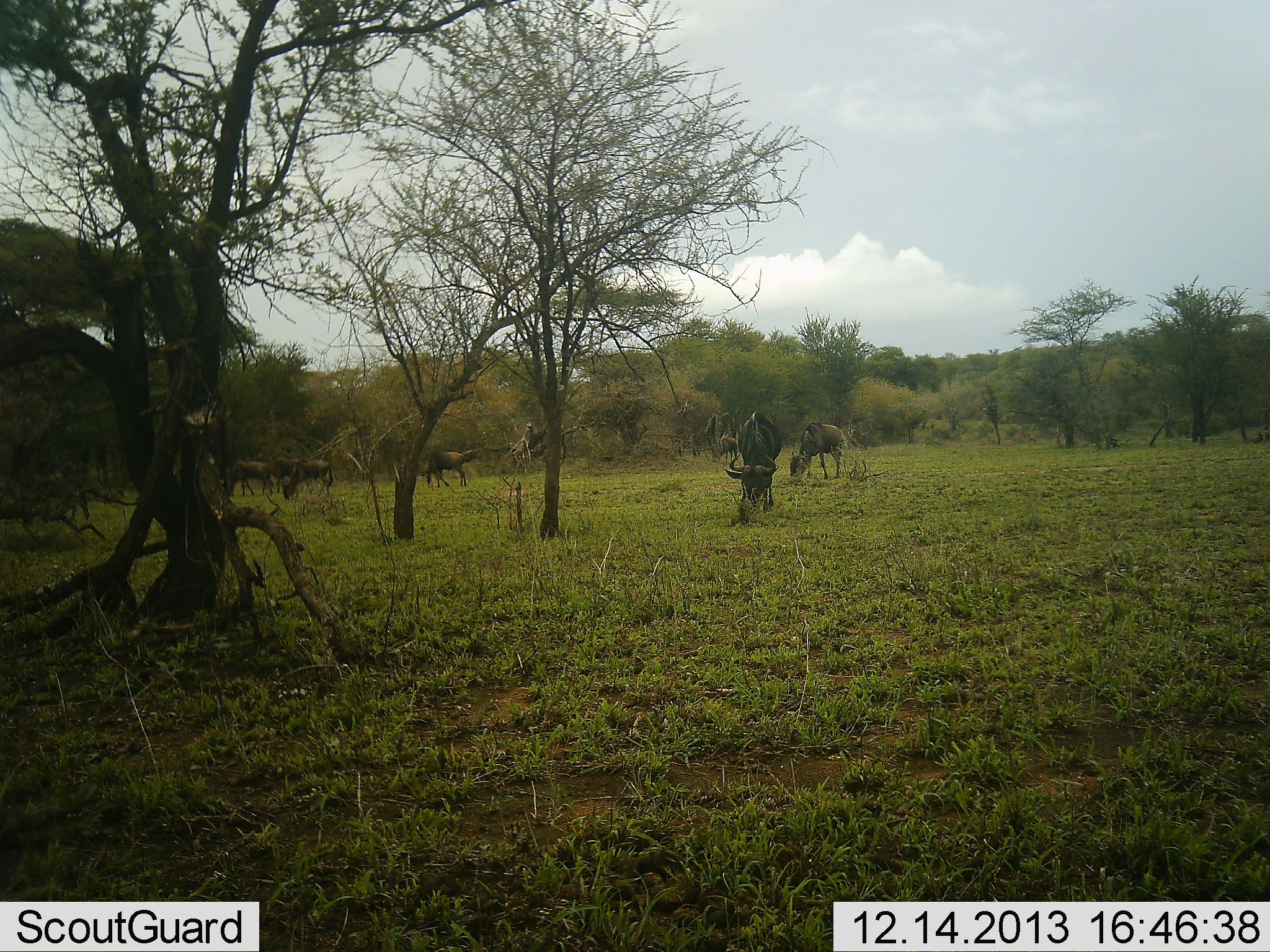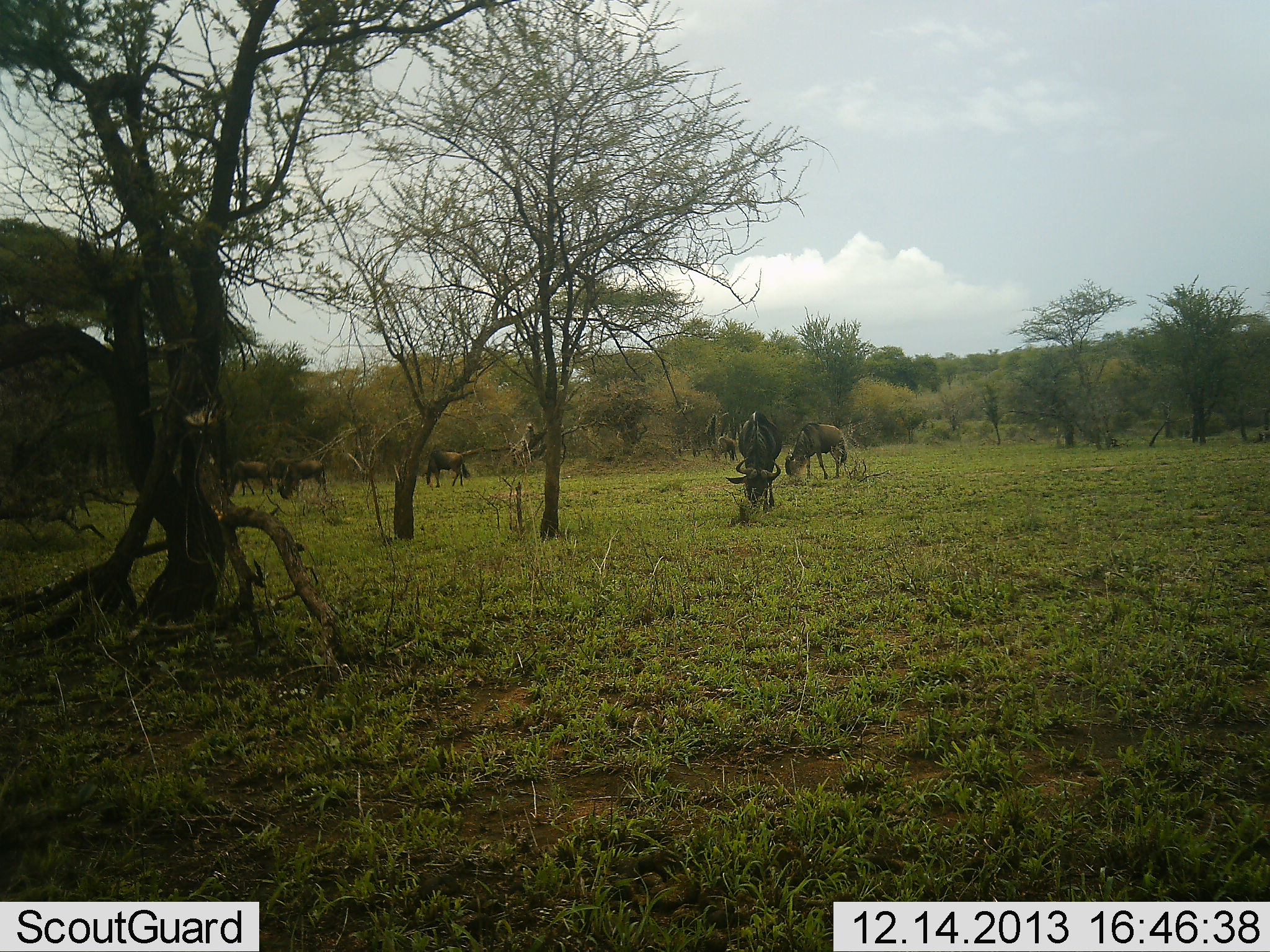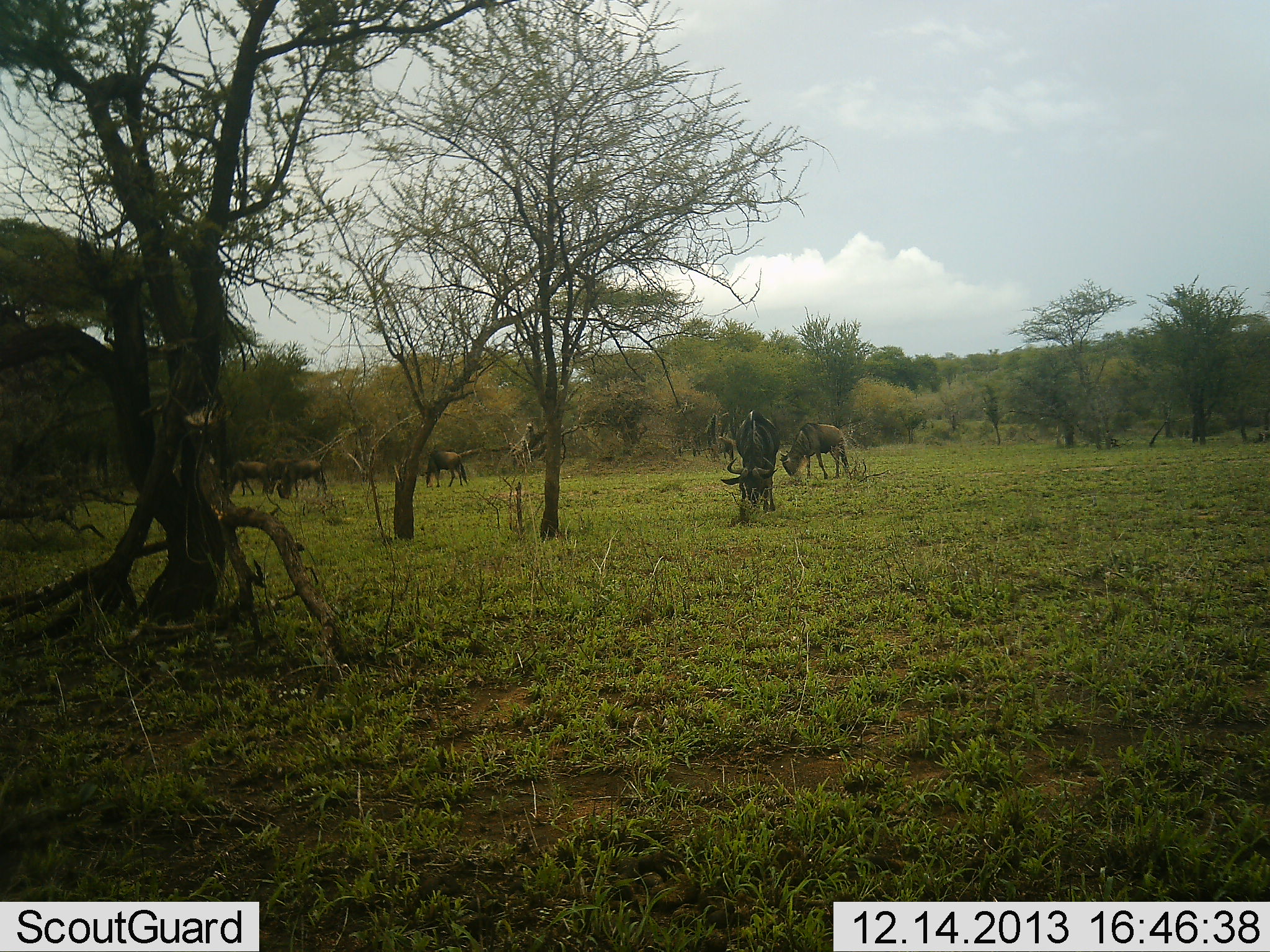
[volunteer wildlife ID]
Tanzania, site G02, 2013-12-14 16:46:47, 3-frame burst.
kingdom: Animalia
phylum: Chordata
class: Mammalia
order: Artiodactyla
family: Bovidae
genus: Connochaetes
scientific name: Connochaetes taurinus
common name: blue wildebeest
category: wildebeest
Wildebeest (blue wildebeest) (Connochaetes taurinus), count 6. Behavior (volunteer vote fractions): standing 30%, resting 0%, moving 10%, interacting 0%. Young present (vote fraction): 0%. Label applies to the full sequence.